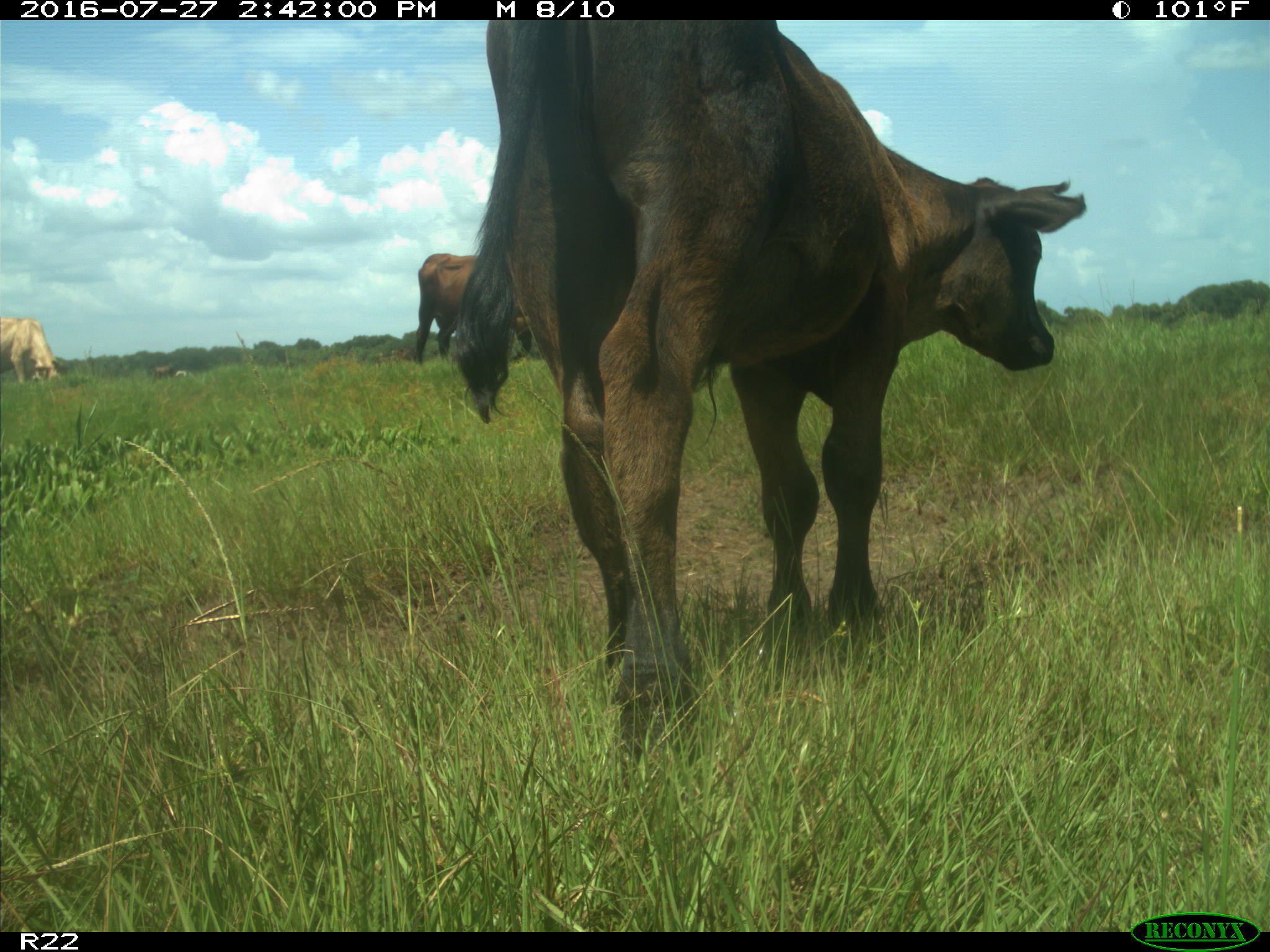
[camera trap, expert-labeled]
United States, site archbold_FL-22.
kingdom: Animalia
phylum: Chordata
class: Mammalia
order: Artiodactyla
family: Bovidae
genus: Bos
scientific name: Bos taurus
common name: domestic cow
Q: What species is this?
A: Bos taurus (domestic cow).